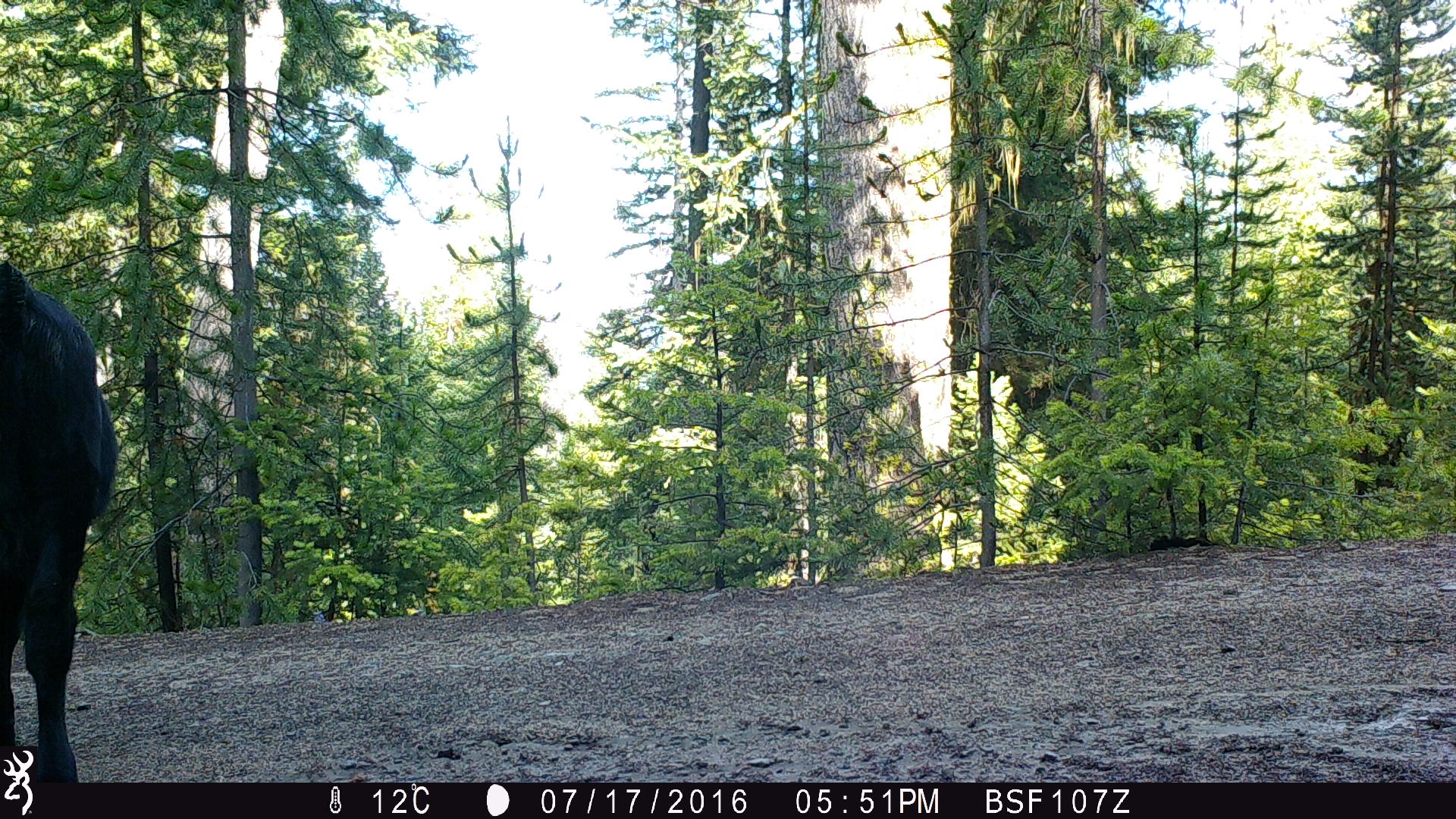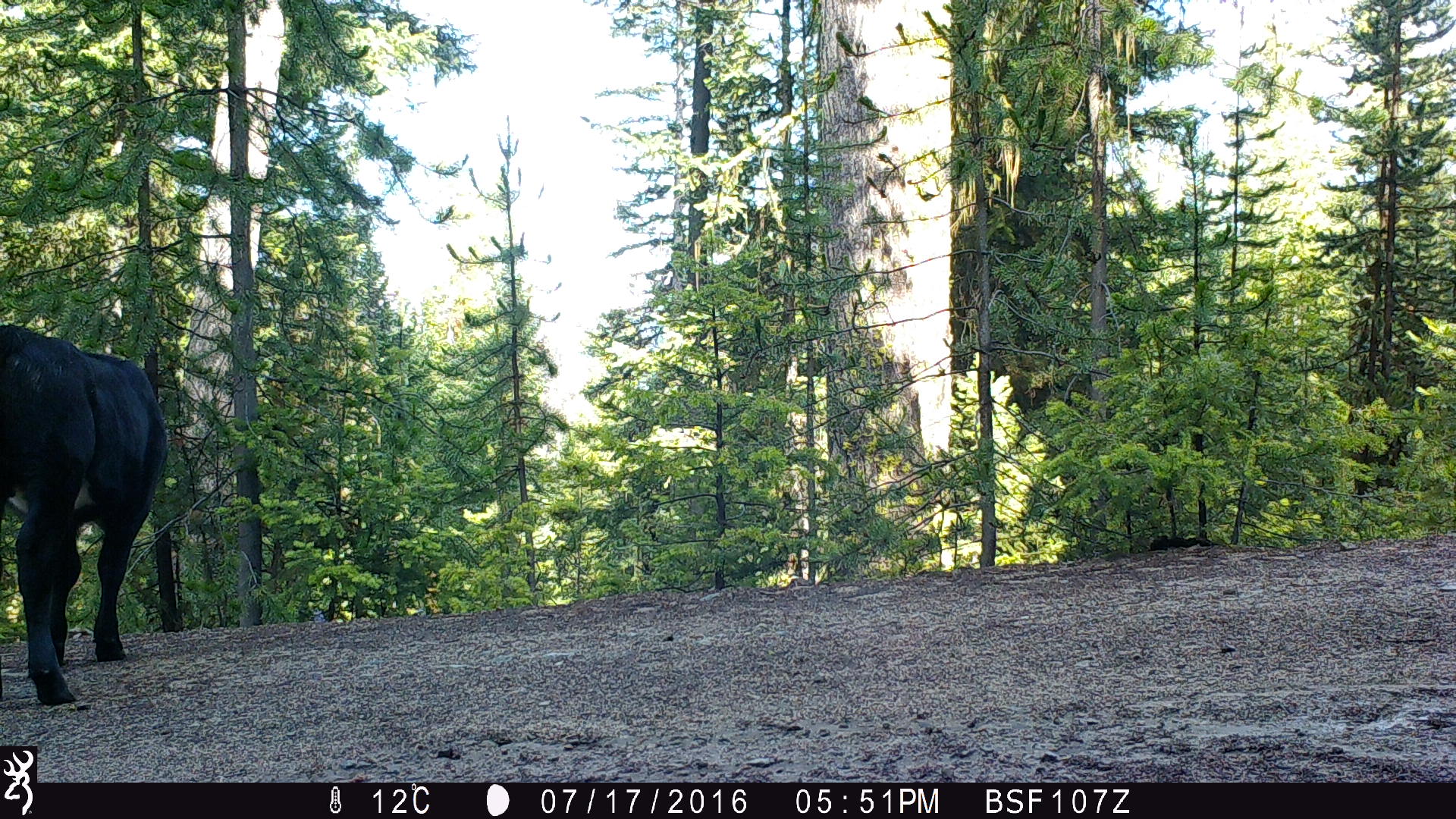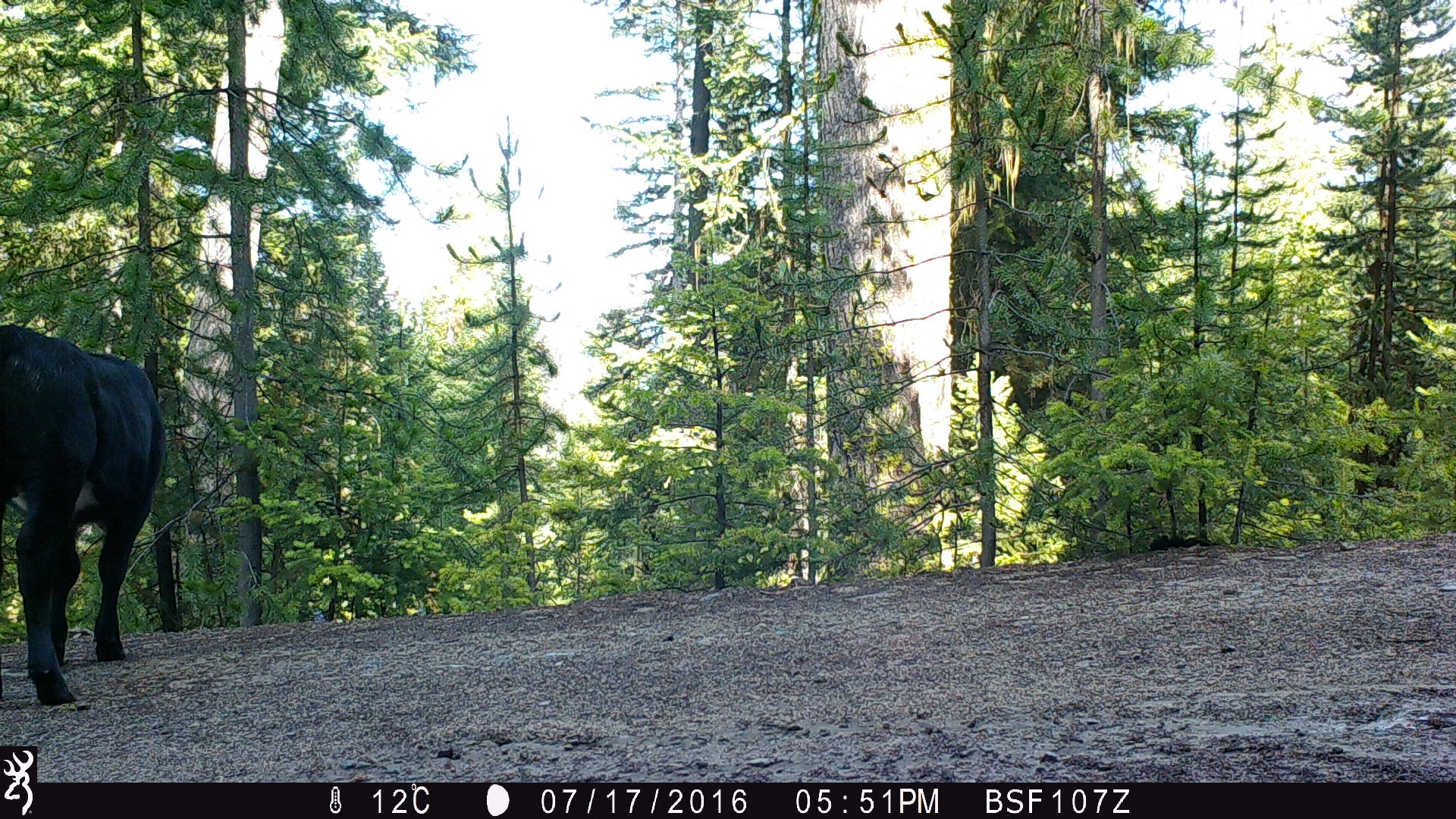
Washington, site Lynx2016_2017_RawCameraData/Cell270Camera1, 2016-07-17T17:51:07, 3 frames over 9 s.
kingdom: Animalia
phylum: Chordata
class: Mammalia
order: Artiodactyla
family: Bovidae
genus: Bos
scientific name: Bos taurus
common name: domestic cattle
Domestic cattle (Bos taurus). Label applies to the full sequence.